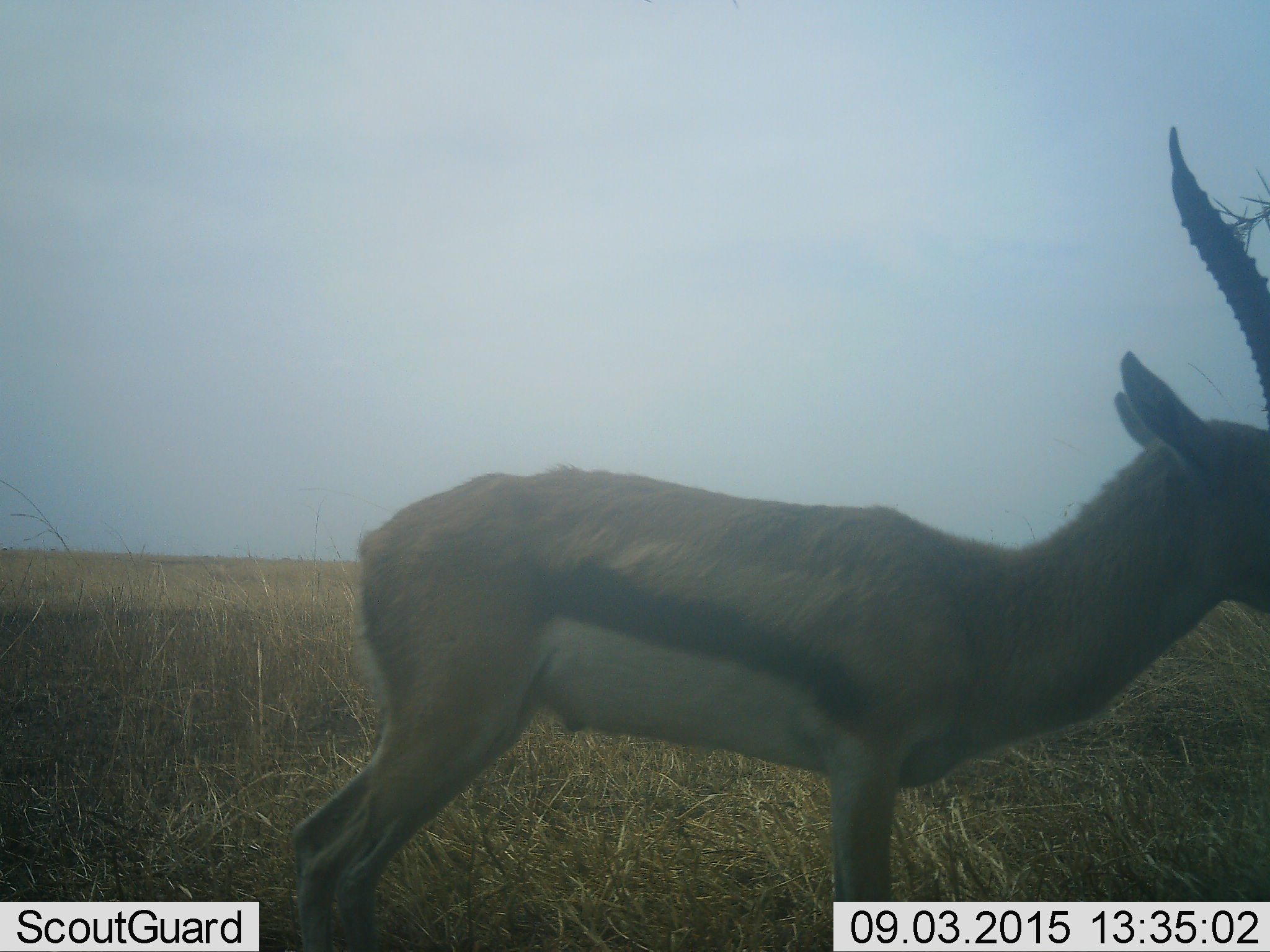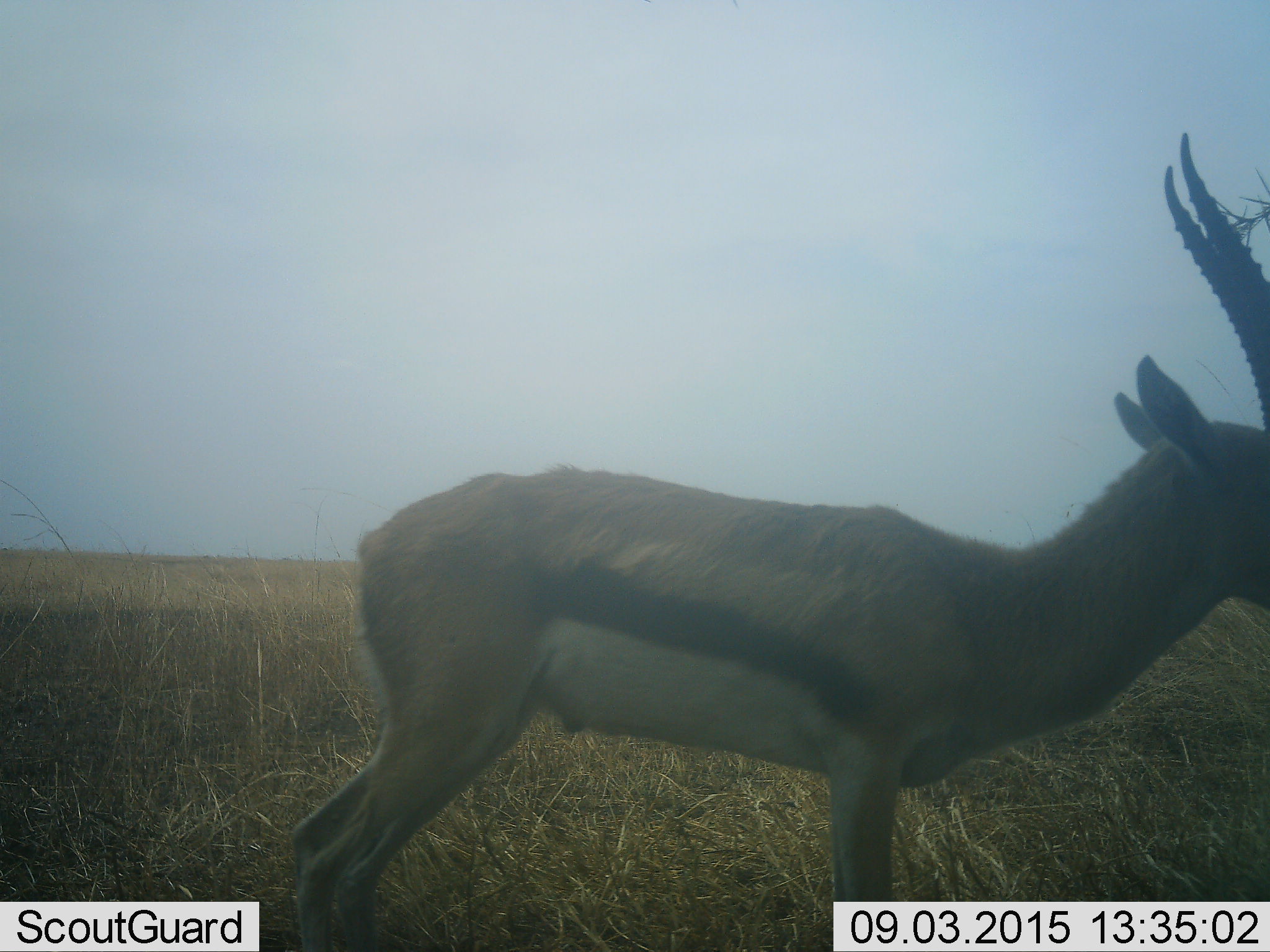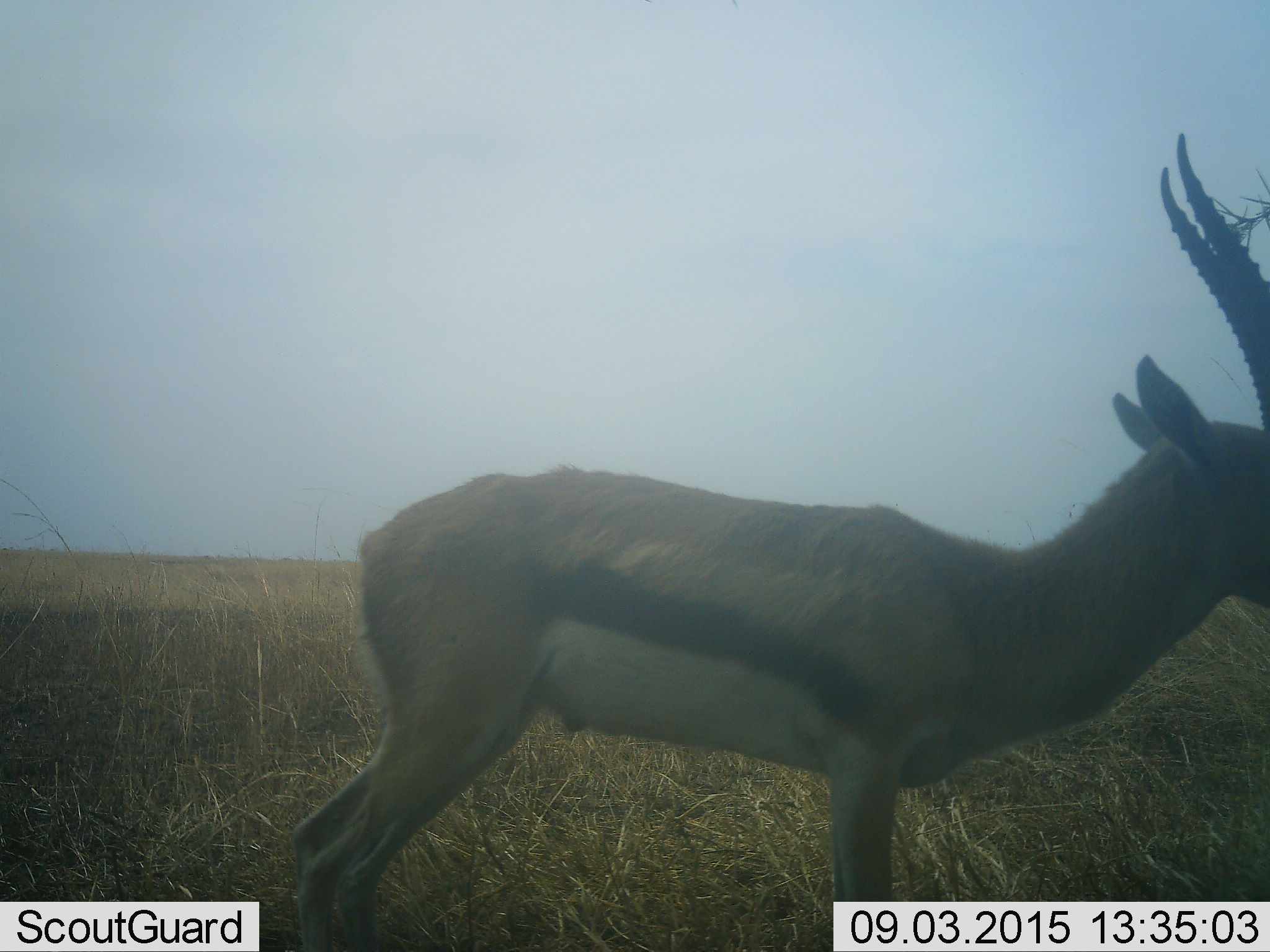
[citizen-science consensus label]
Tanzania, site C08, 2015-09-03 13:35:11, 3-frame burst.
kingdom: Animalia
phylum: Chordata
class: Mammalia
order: Artiodactyla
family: Bovidae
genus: Eudorcas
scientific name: Eudorcas thomsonii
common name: thomson's gazelle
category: gazellethomsons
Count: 1.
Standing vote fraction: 90%.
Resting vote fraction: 10%.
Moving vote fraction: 10%.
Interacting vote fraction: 0%.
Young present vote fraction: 0%.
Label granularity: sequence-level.